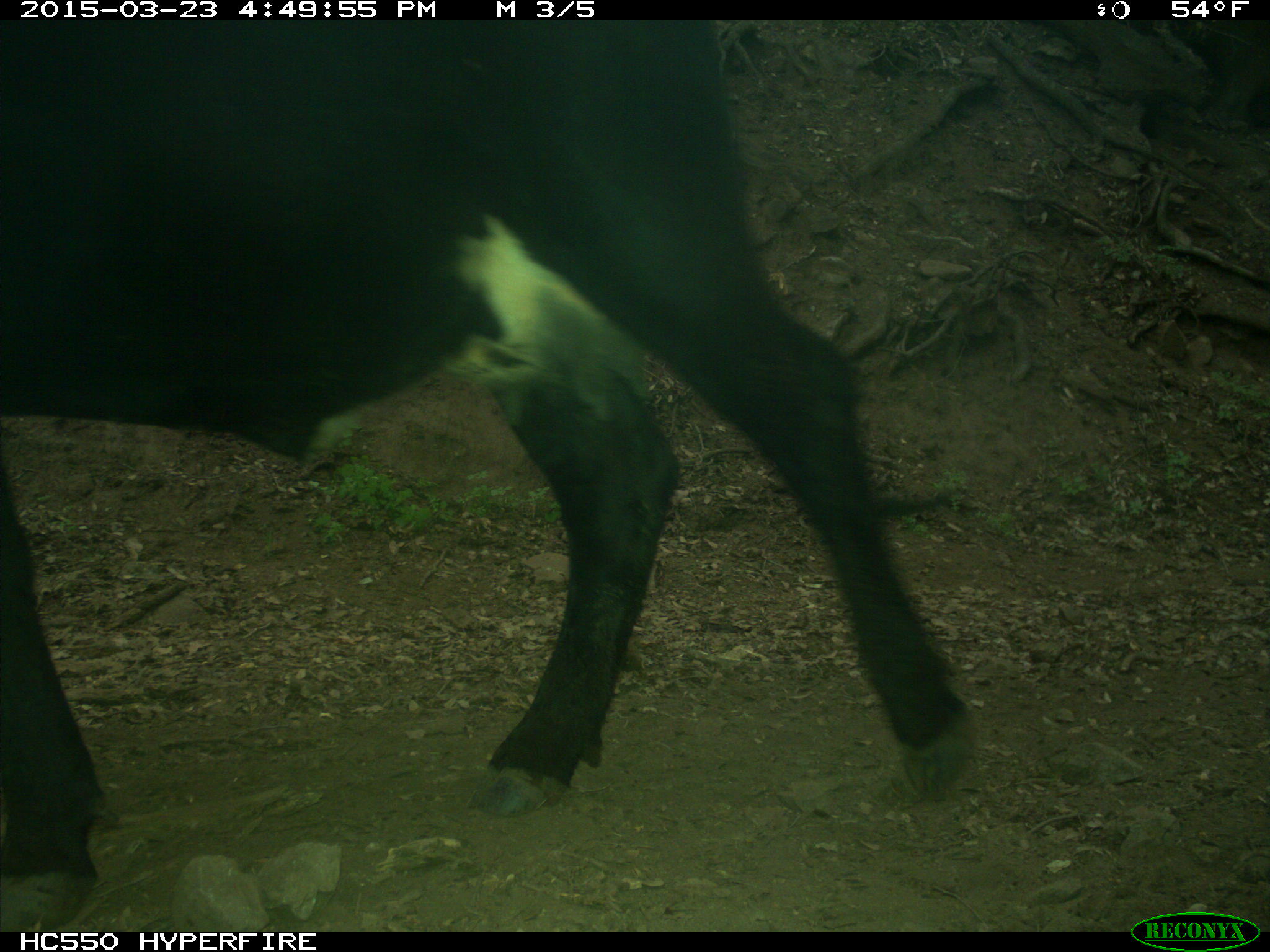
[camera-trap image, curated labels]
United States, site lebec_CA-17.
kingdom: Animalia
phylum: Chordata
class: Mammalia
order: Artiodactyla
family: Bovidae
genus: Bos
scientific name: Bos taurus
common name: domestic cow